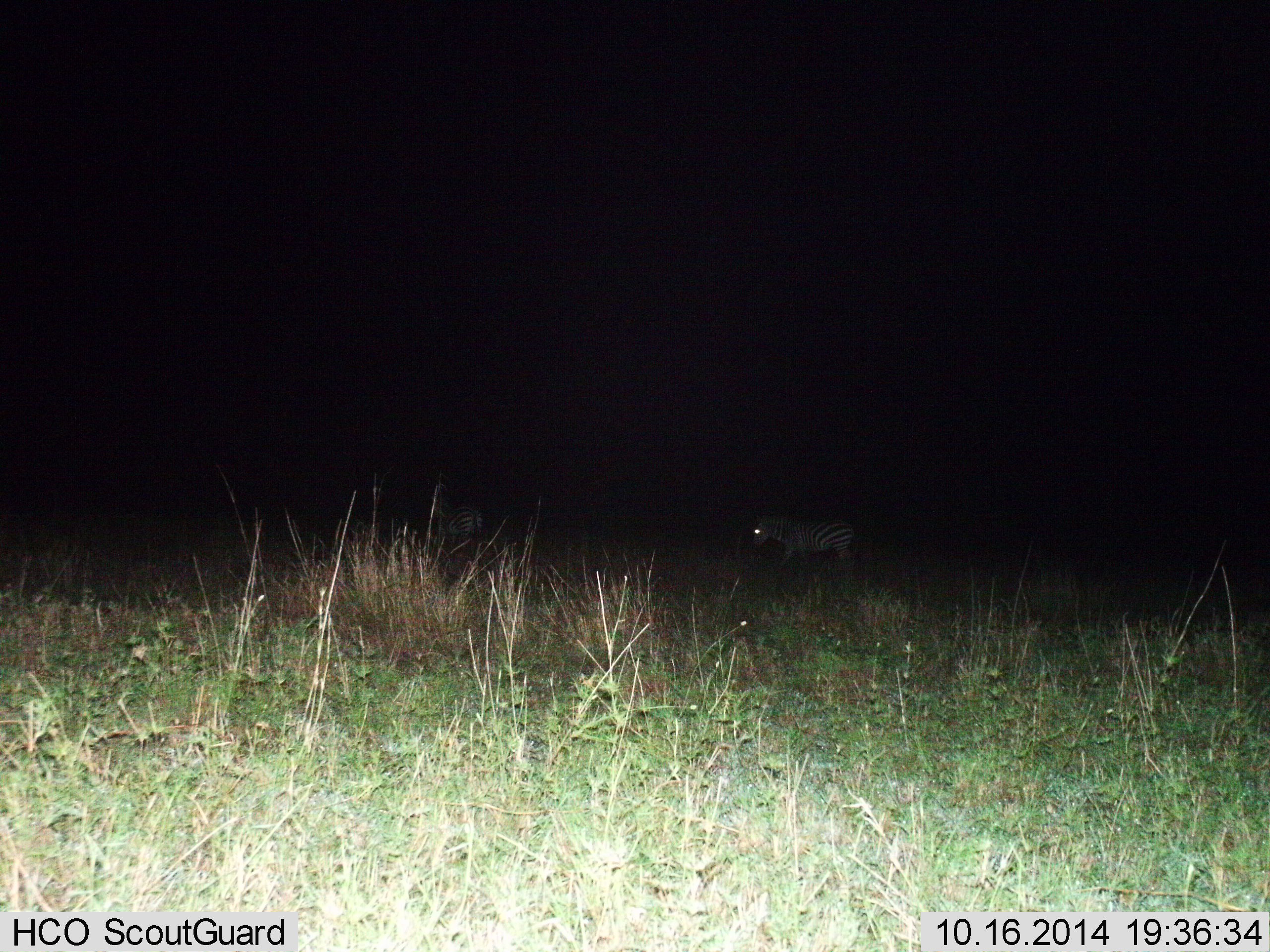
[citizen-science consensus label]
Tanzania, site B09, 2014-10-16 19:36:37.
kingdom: Animalia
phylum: Chordata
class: Mammalia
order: Perissodactyla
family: Equidae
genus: Equus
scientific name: Equus quagga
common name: plains zebra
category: zebra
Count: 2.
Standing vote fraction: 60%.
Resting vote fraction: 0%.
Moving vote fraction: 50%.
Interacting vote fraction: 0%.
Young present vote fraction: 0%.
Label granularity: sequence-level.